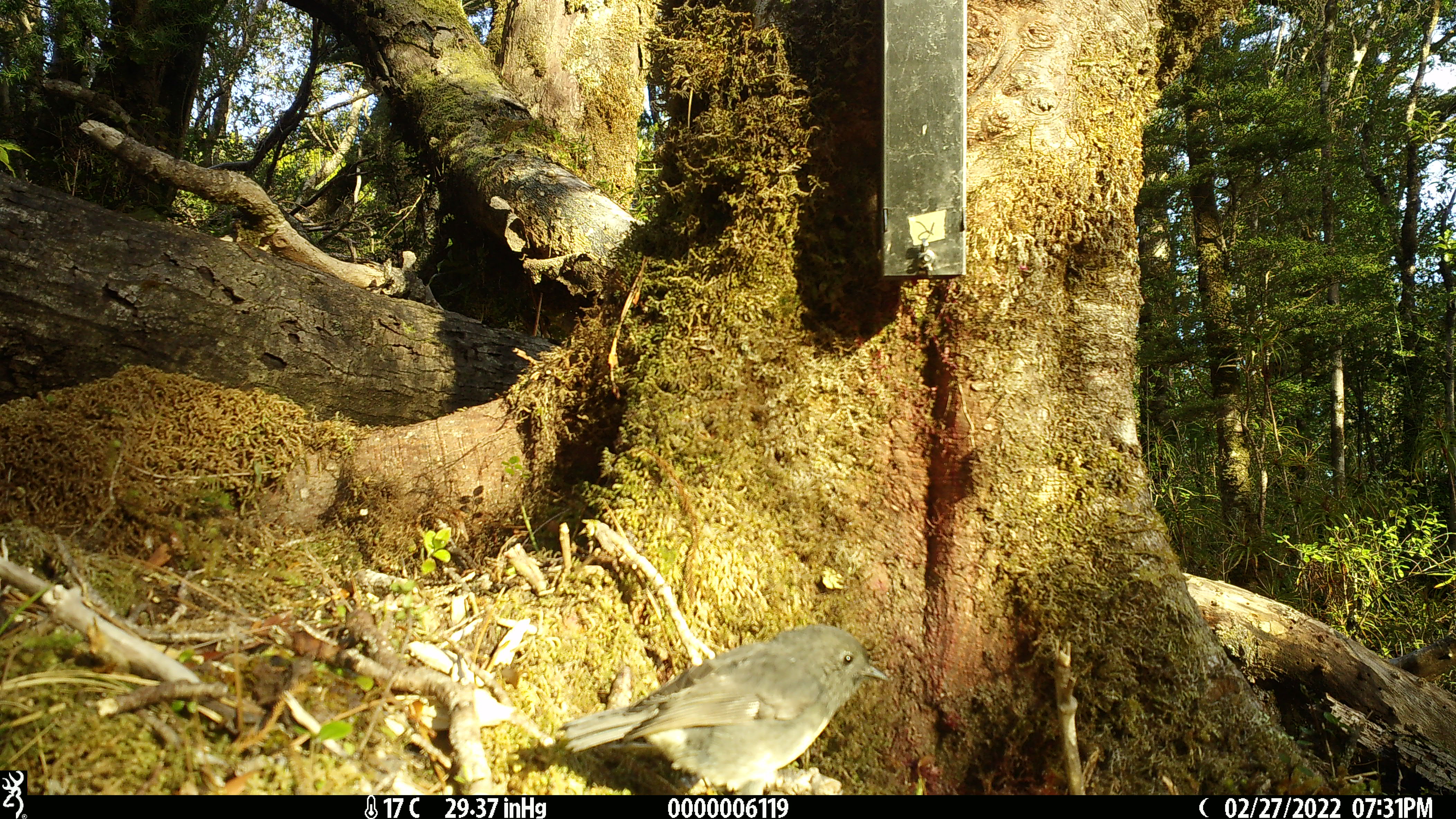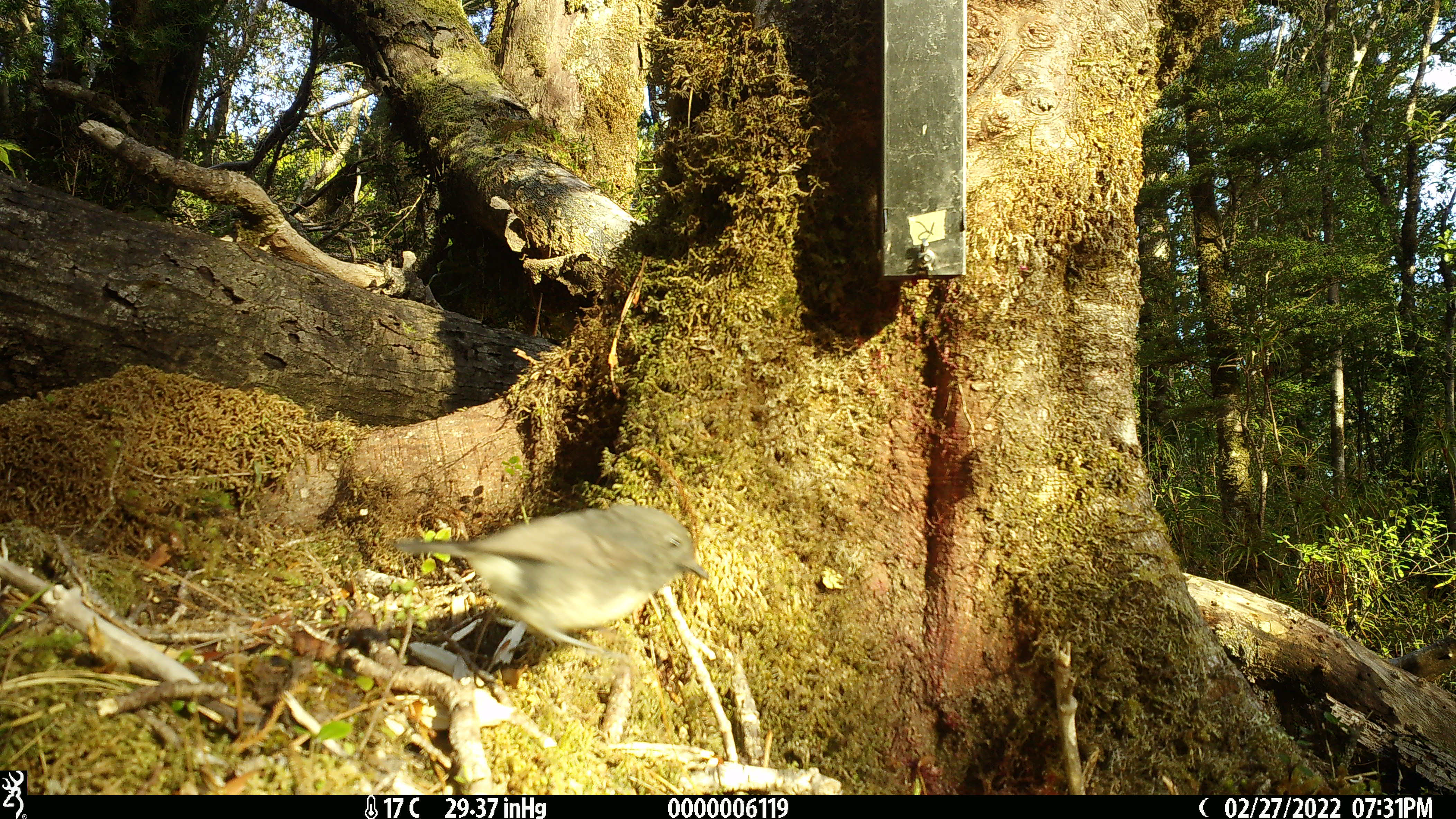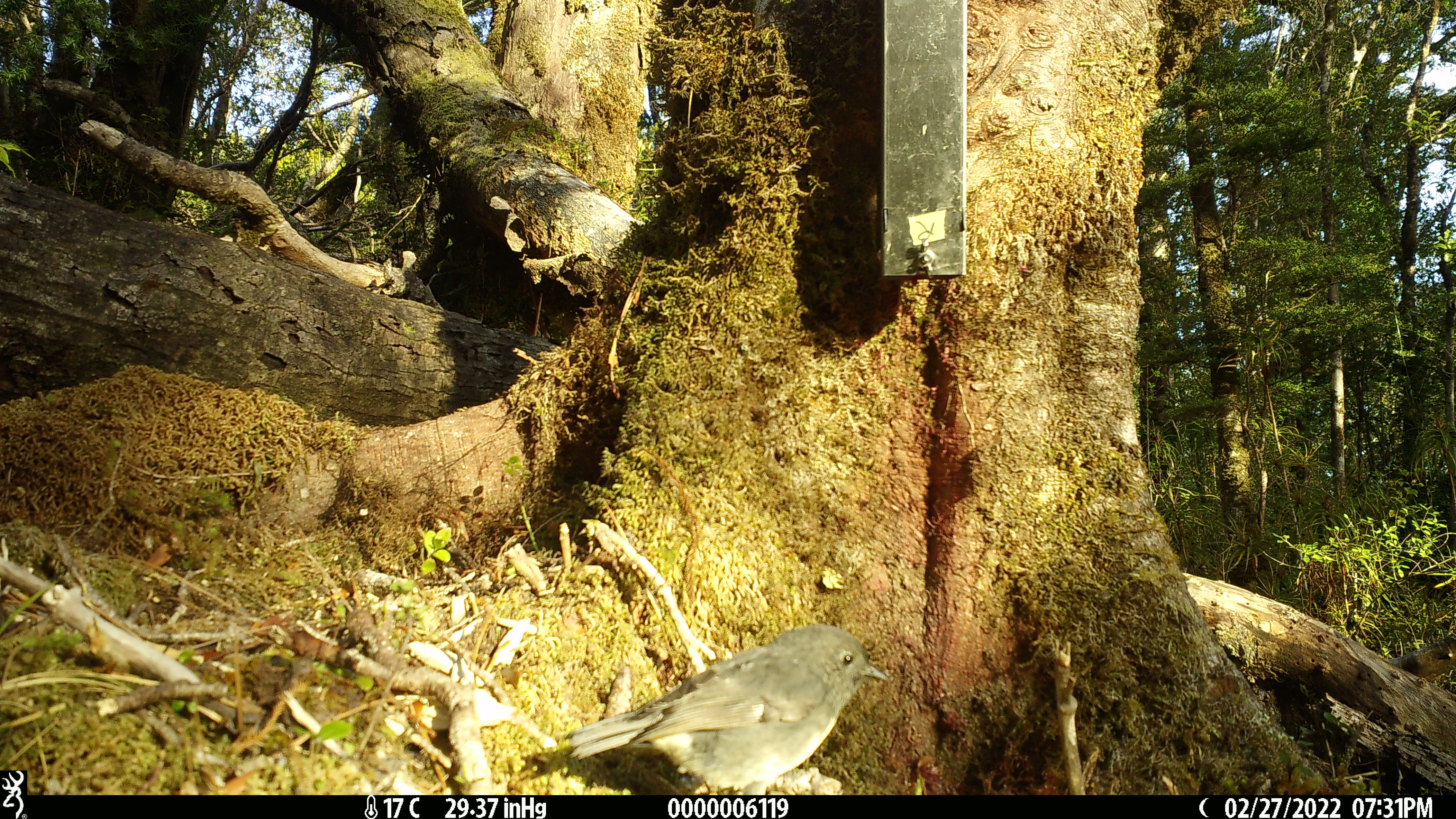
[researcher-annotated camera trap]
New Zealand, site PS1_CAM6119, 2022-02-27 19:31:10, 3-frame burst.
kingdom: Animalia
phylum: Chordata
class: Aves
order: Passeriformes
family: Petroicidae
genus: Petroica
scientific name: Petroica australis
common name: new zealand robin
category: robin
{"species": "robin (new zealand robin) (Petroica australis)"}